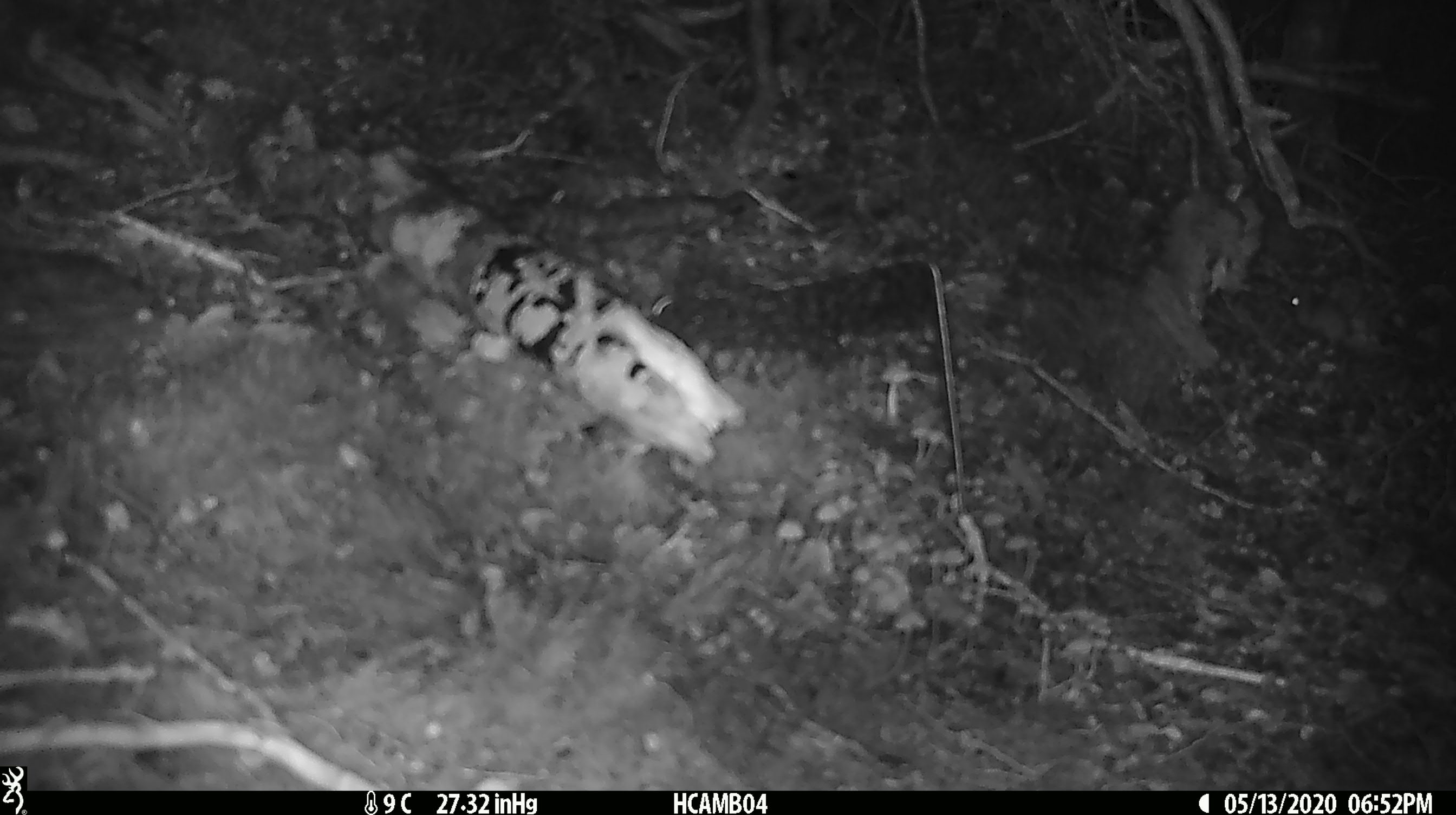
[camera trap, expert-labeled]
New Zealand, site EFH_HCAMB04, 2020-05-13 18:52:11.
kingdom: Animalia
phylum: Chordata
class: Mammalia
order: Rodentia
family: Muridae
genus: Mus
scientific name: Mus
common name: mouse